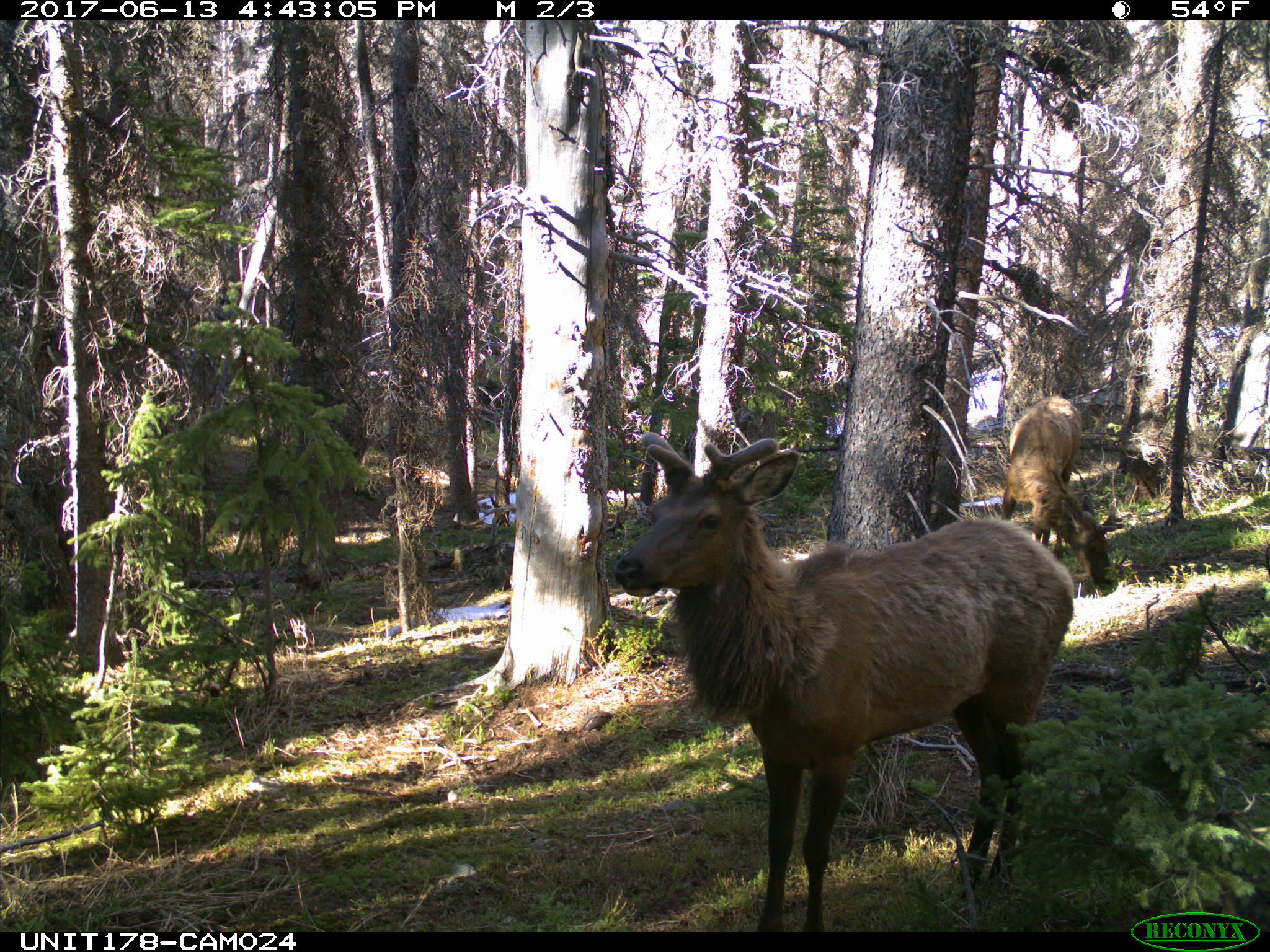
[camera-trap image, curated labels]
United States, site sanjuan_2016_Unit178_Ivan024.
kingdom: Animalia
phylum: Chordata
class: Mammalia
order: Artiodactyla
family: Cervidae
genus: Cervus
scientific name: Cervus elaphus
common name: red deer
Cervus elaphus (red deer).